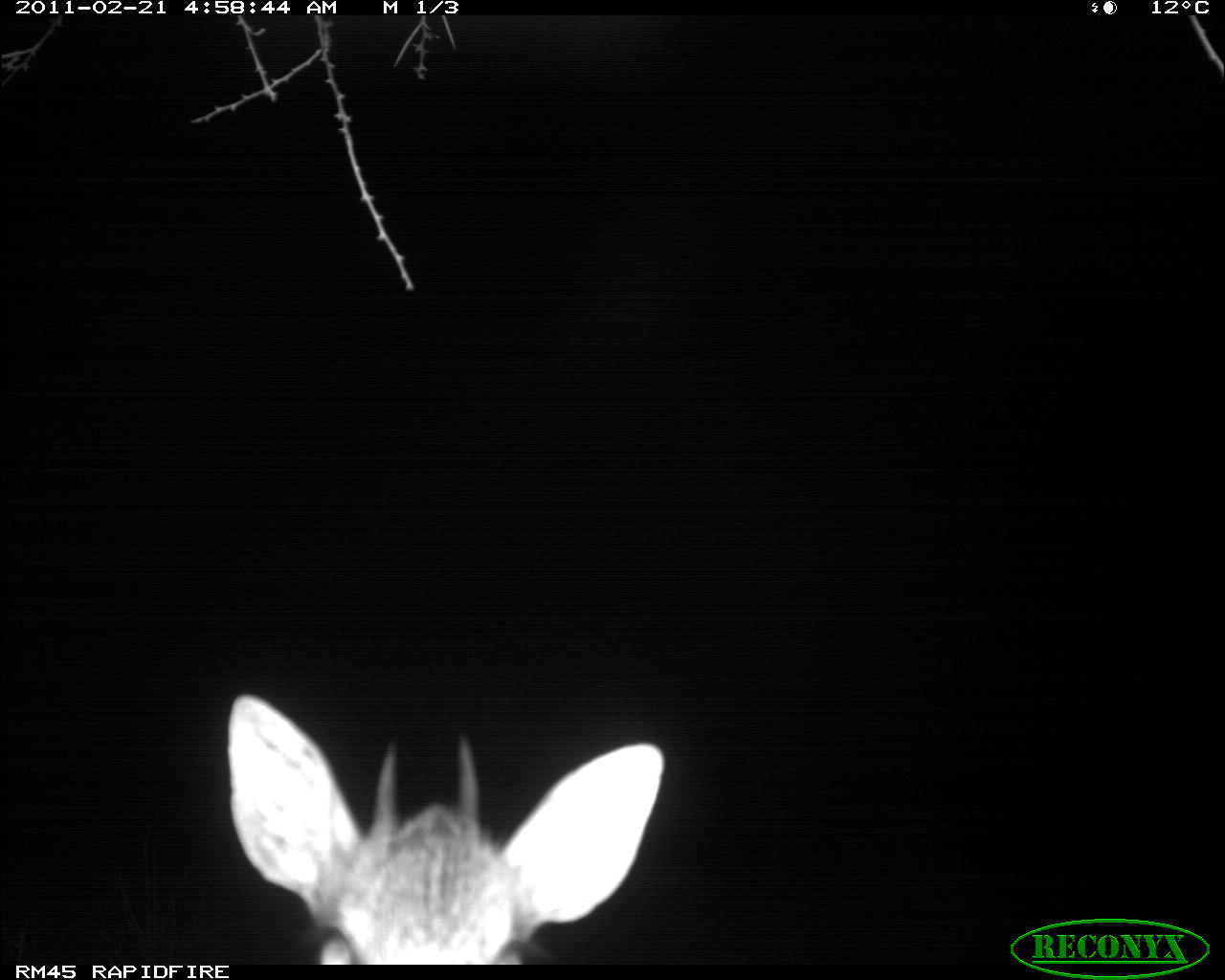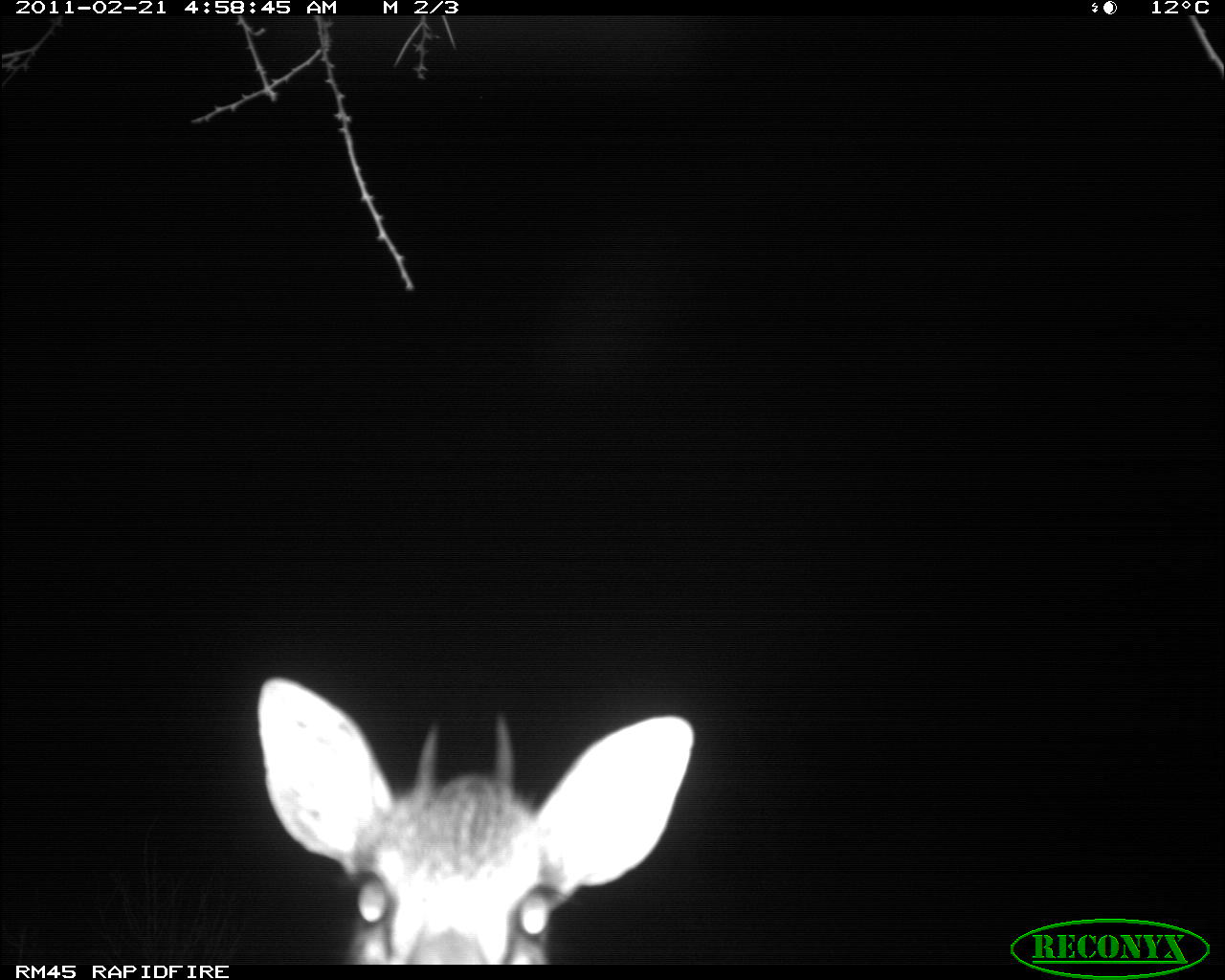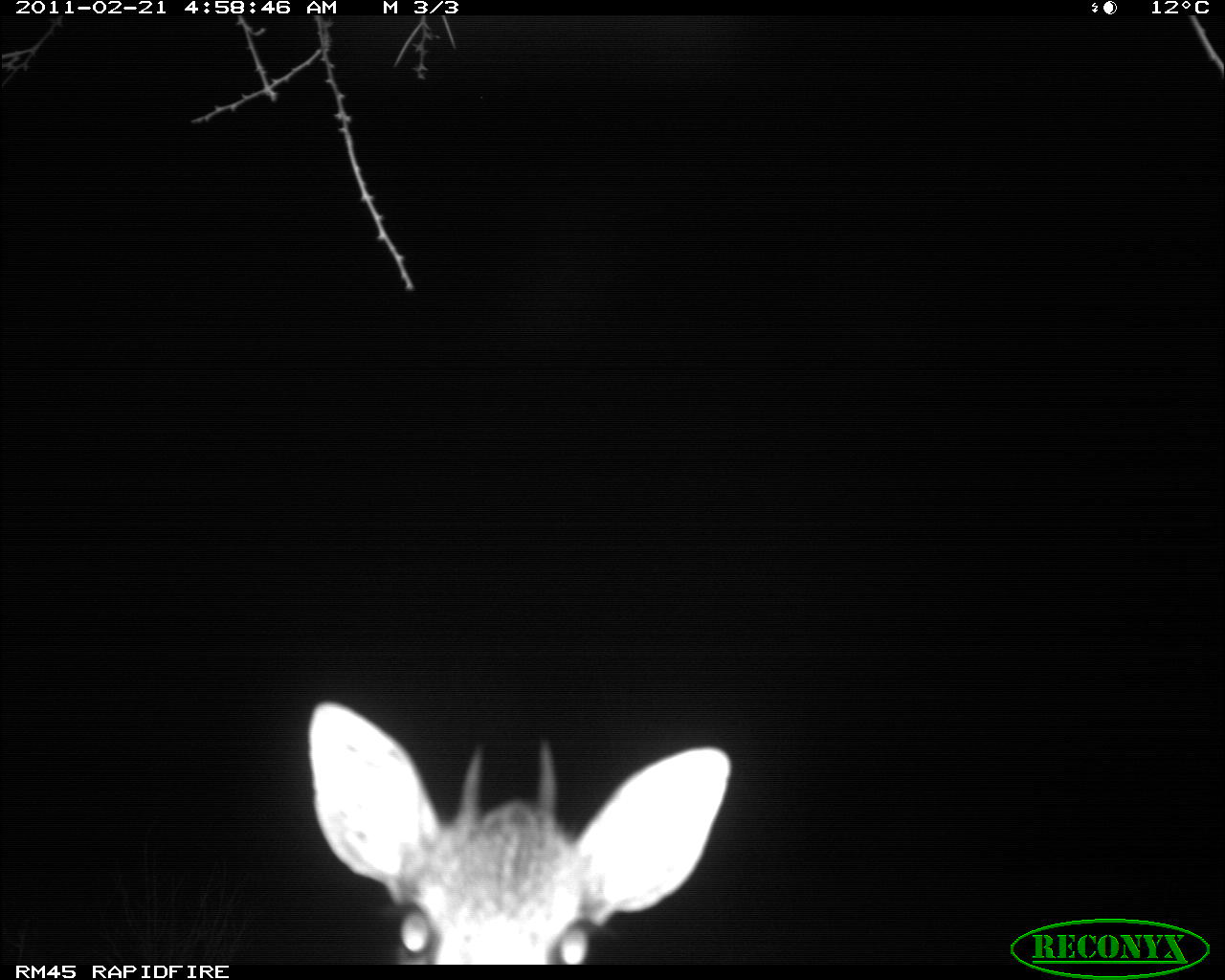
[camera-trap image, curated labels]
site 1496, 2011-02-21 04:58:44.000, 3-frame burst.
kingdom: Animalia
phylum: Chordata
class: Mammalia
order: Artiodactyla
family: Bovidae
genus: Madoqua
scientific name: Madoqua guentheri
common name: günther's dik-dik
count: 1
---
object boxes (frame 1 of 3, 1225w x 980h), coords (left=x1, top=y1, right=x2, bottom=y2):
madoqua guentheri: (left=223, top=690, right=667, bottom=964)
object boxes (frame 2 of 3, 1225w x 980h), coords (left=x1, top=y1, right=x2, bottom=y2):
madoqua guentheri: (left=250, top=671, right=697, bottom=964)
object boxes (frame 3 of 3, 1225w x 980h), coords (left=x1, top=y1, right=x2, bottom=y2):
madoqua guentheri: (left=301, top=698, right=731, bottom=964)